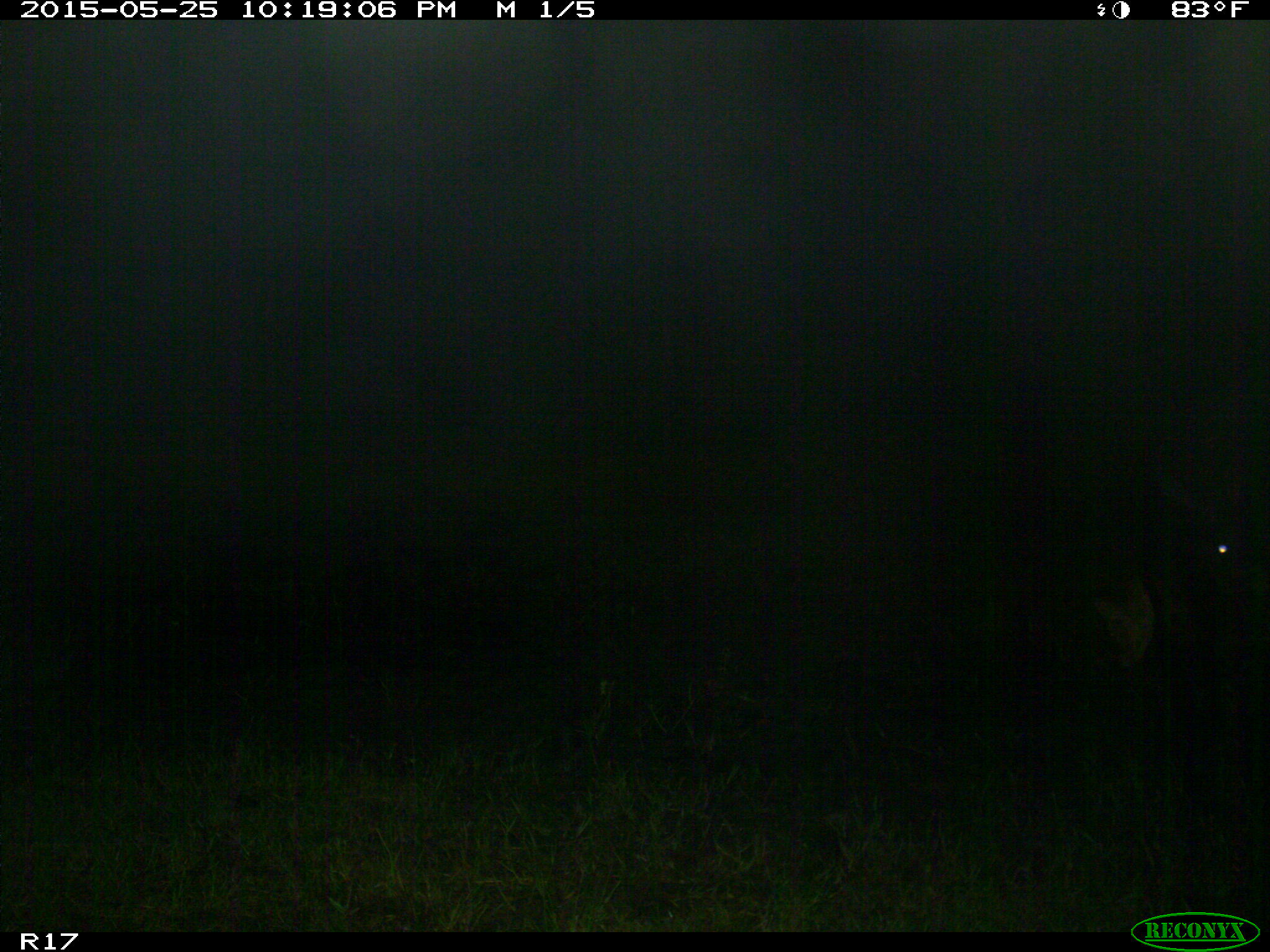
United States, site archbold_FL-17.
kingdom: Animalia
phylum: Chordata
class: Mammalia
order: Artiodactyla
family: Bovidae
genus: Bos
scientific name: Bos taurus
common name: domestic cow